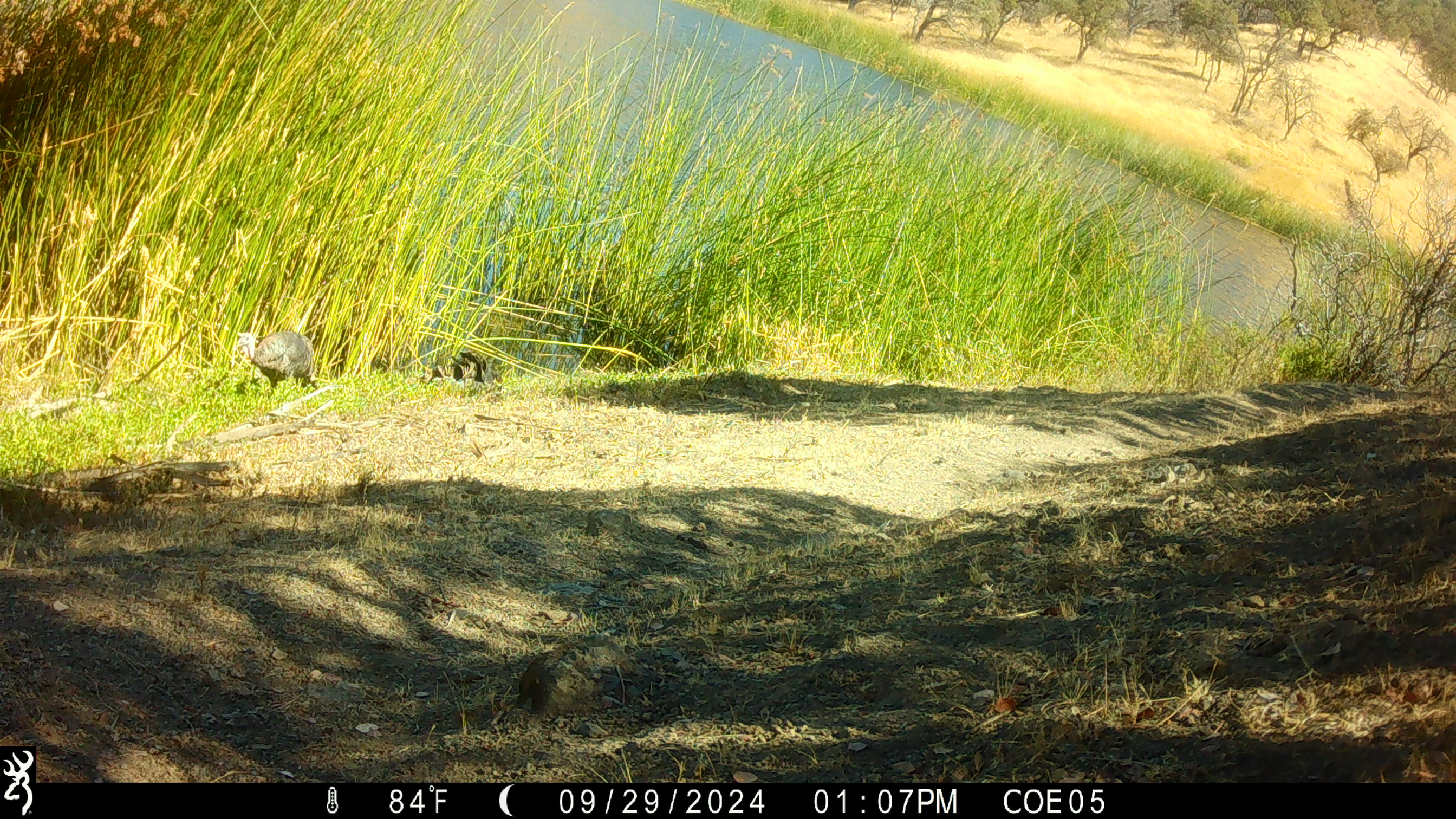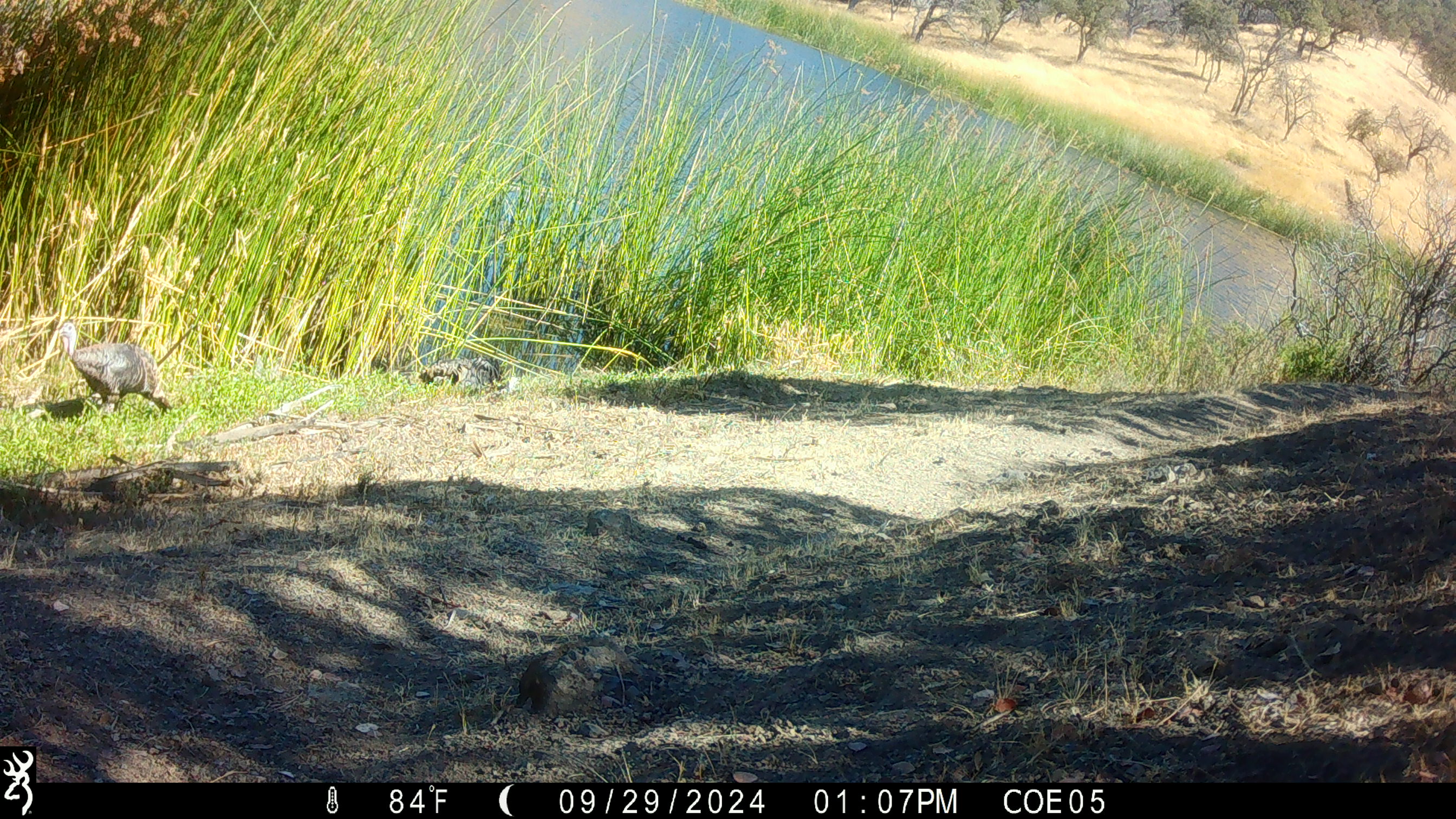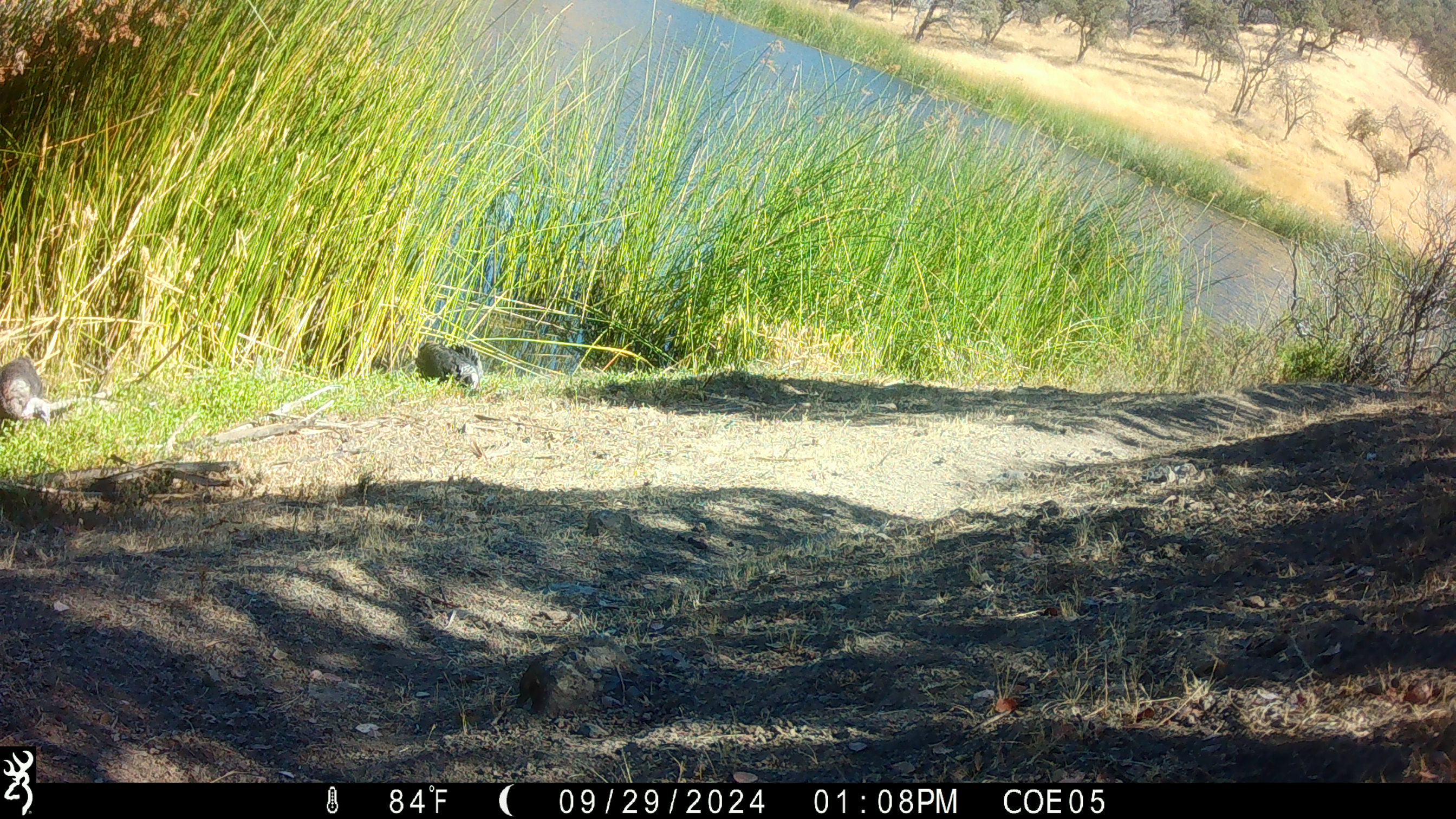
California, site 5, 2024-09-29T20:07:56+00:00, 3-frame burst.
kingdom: Animalia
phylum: Chordata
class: Aves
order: Galliformes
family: Phasianidae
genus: Meleagris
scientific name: Meleagris gallopavo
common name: turkey